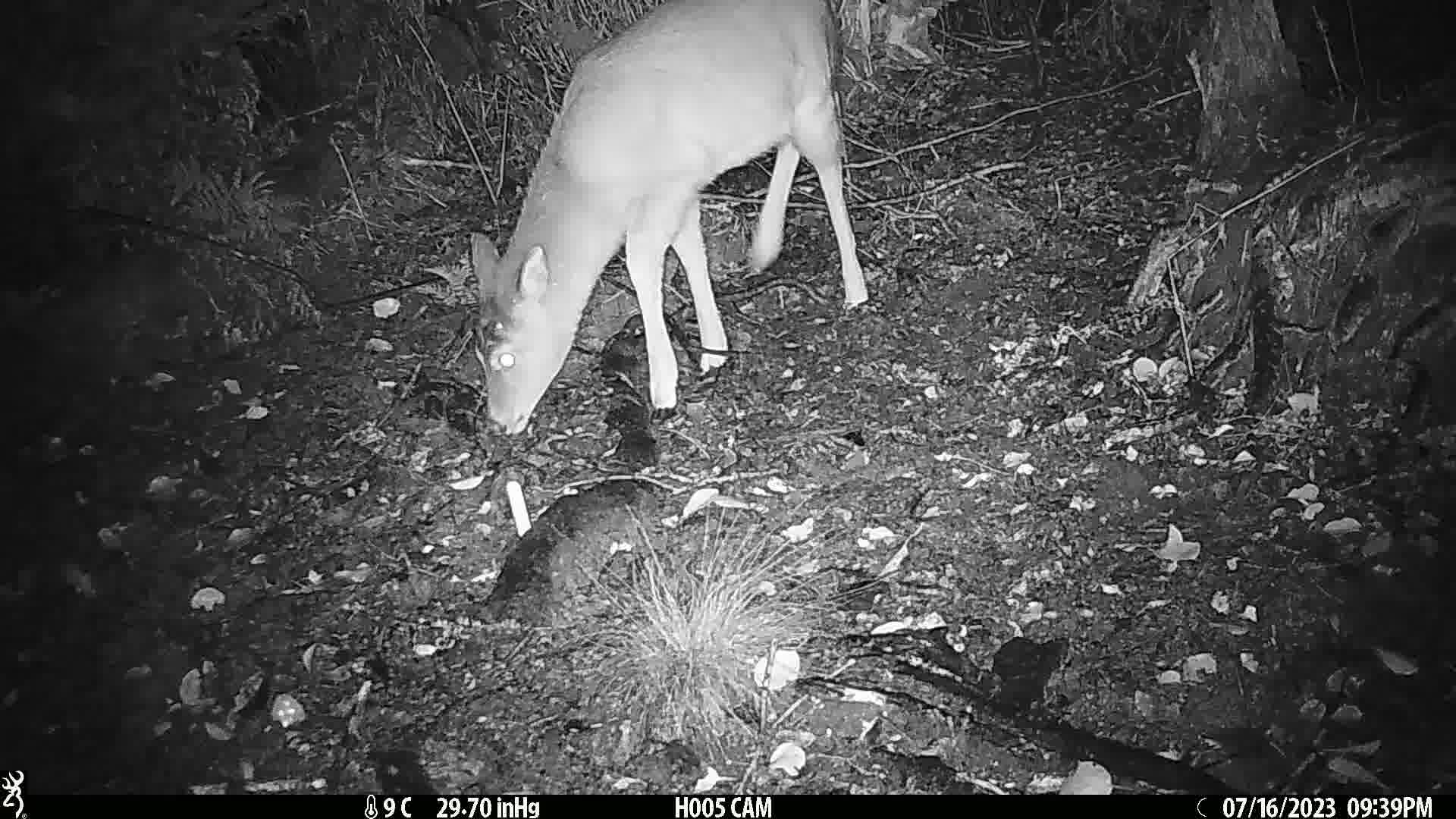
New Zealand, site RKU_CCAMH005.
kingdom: Animalia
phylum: Chordata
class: Mammalia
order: Artiodactyla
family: Cervidae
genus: Odocoileus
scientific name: Odocoileus virginianus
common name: white-tailed deer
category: white tailed deer